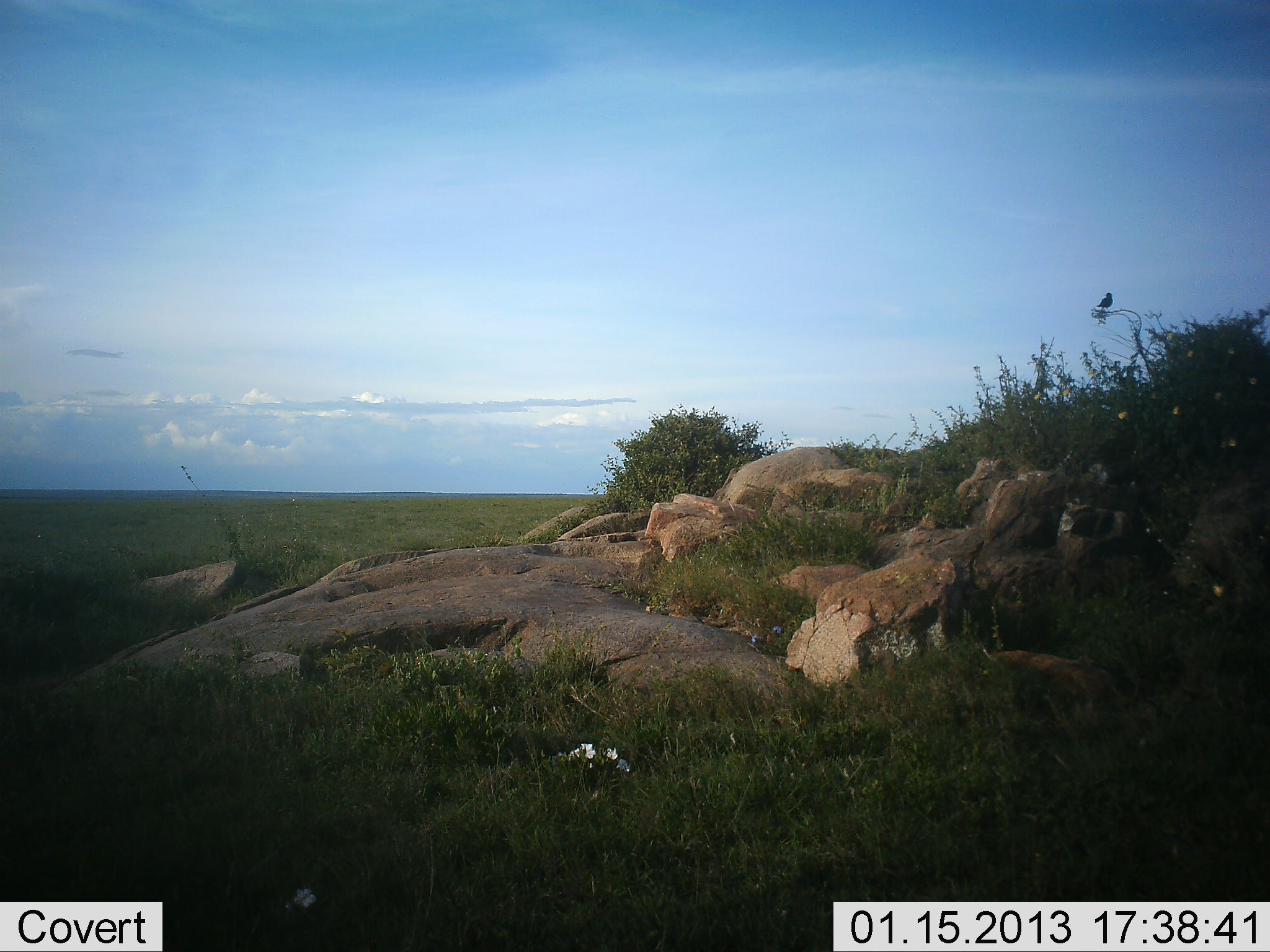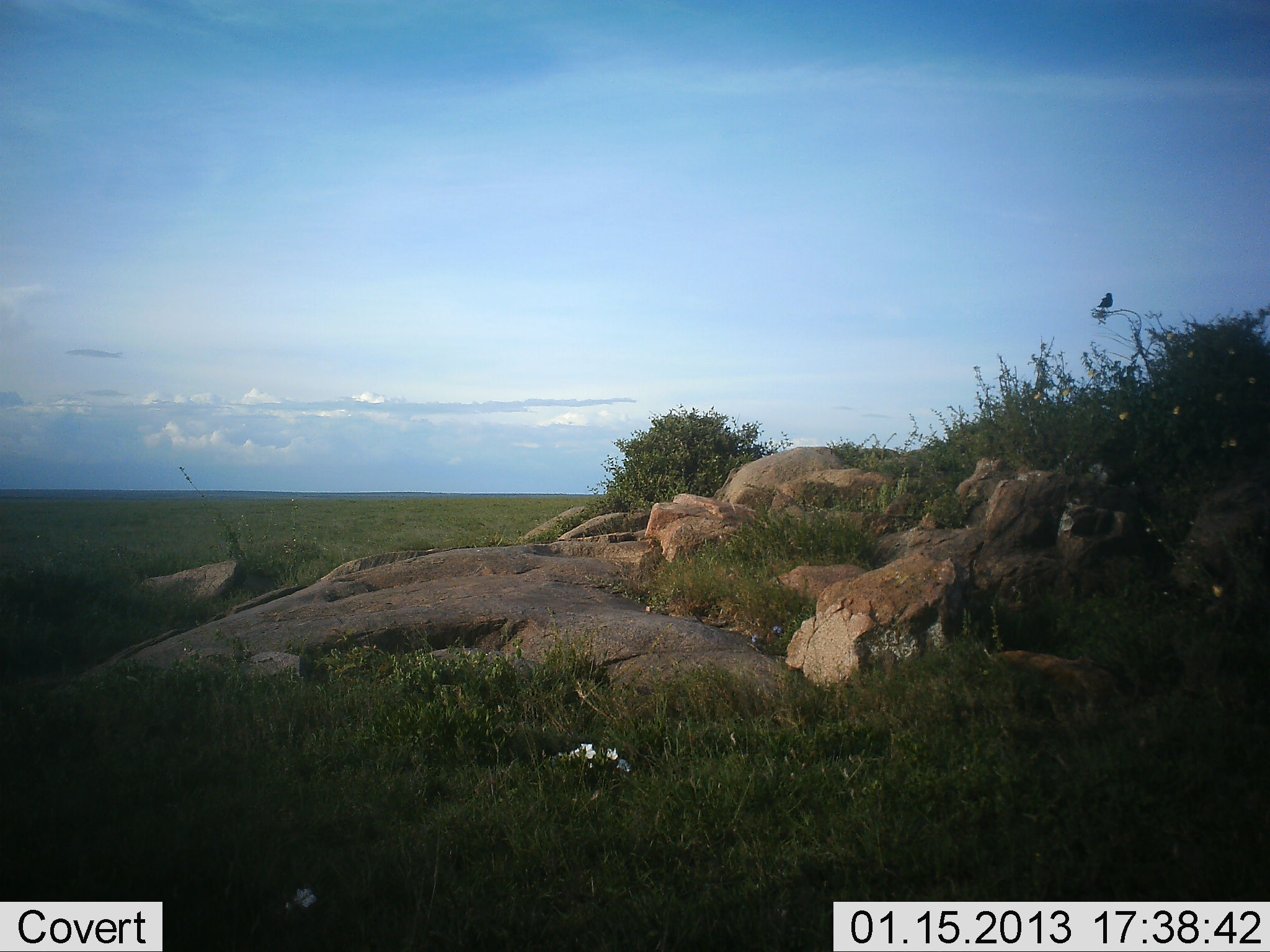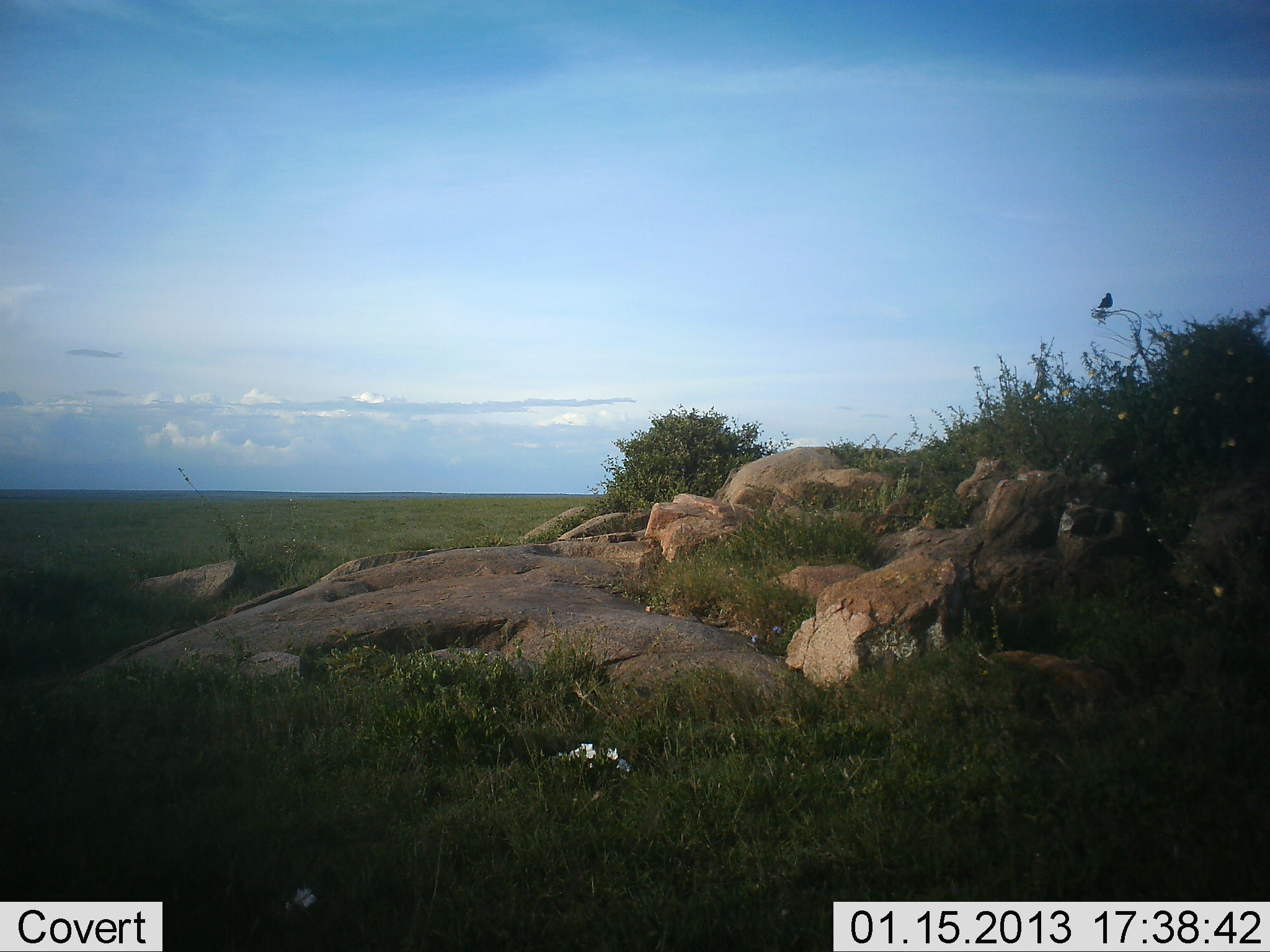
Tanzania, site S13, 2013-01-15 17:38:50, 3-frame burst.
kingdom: Animalia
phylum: Chordata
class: Aves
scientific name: Aves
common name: bird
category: otherbird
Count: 1.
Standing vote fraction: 47%.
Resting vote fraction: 59%.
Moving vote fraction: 0%.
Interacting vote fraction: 0%.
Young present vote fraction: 0%.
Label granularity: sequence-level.